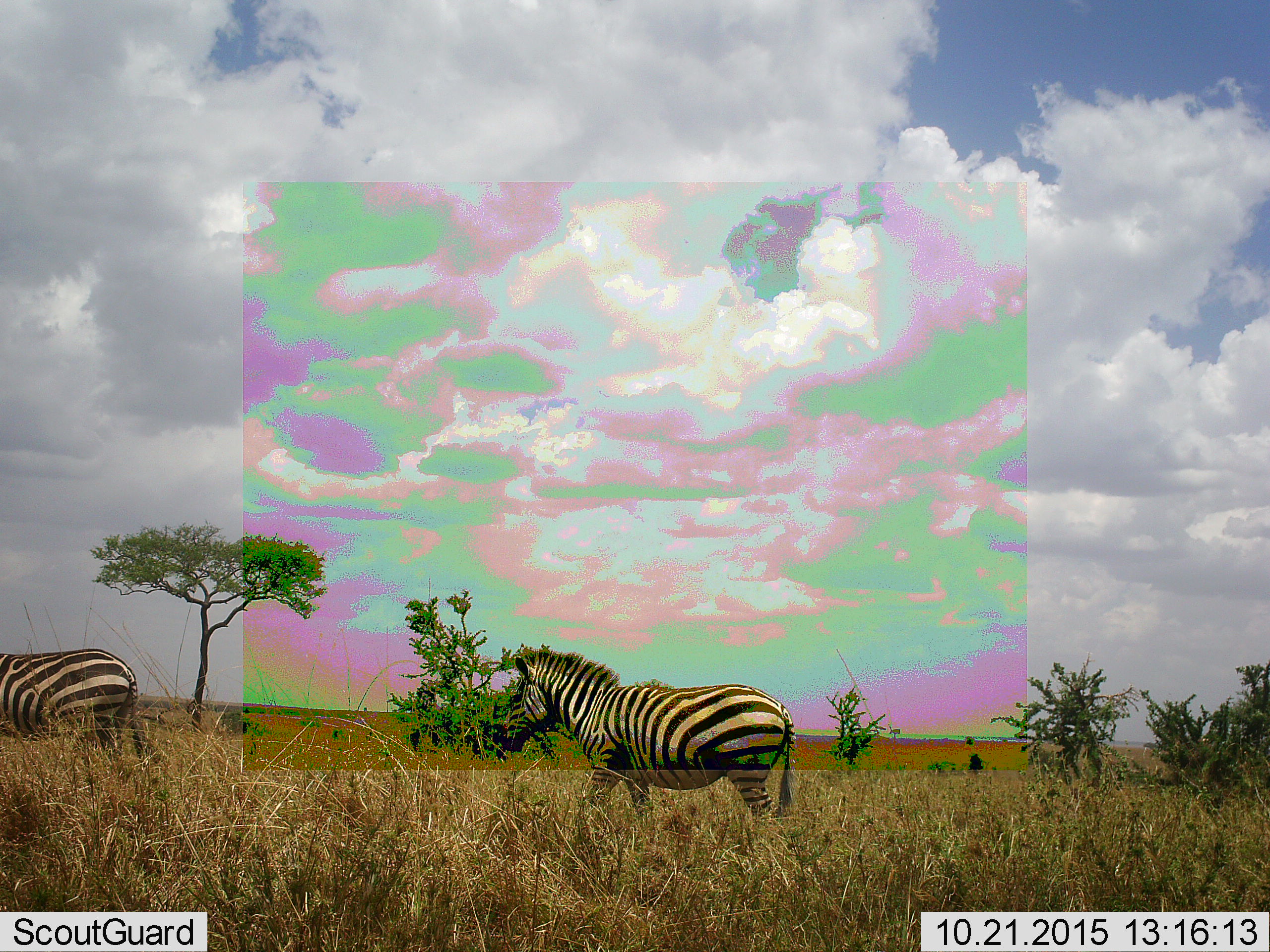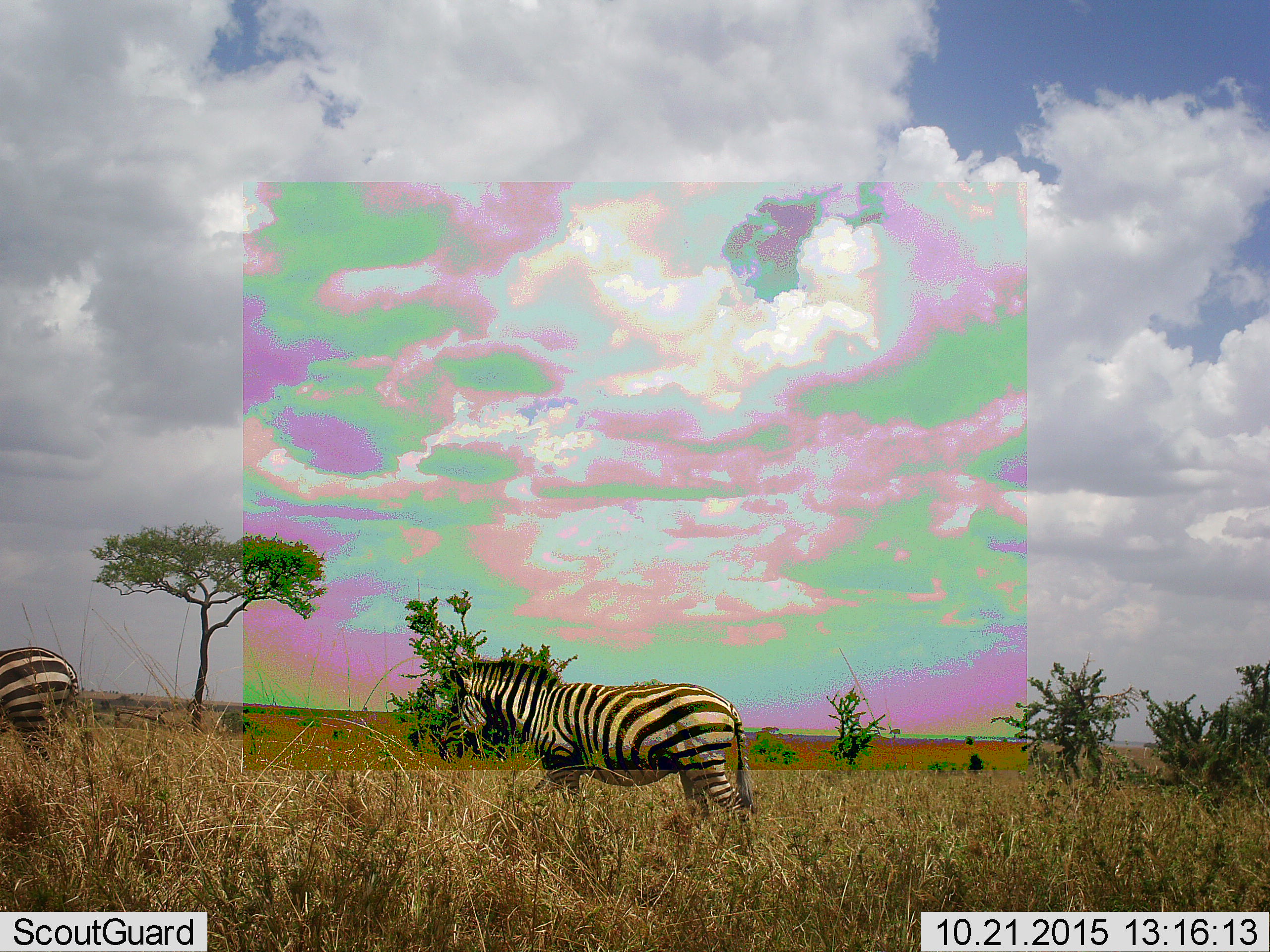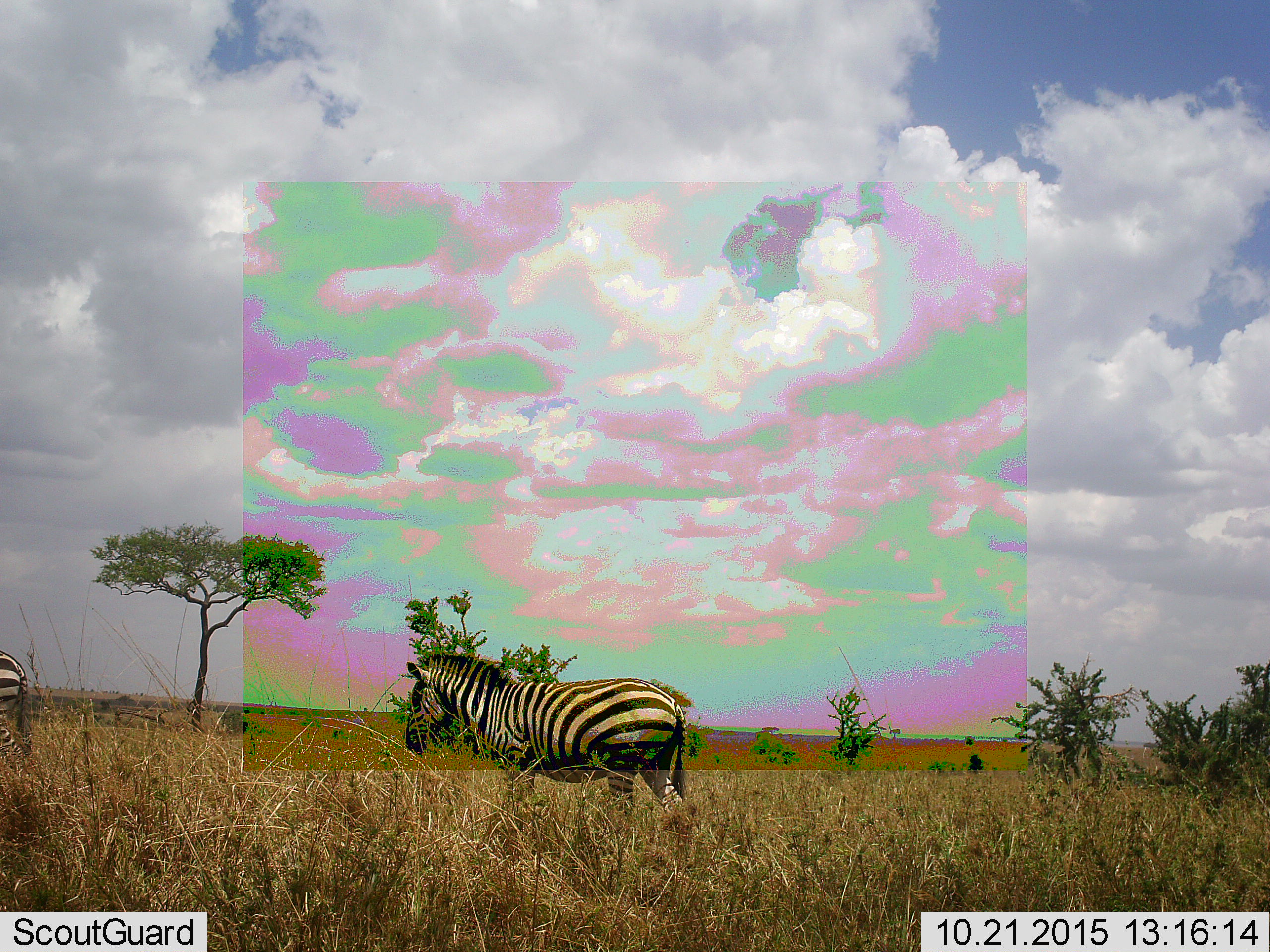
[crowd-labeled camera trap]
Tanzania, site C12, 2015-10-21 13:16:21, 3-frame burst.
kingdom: Animalia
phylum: Chordata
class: Mammalia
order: Perissodactyla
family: Equidae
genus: Equus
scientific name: Equus quagga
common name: plains zebra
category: zebra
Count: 2.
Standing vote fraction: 6%.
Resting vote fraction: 6%.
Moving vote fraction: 94%.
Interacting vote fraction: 0%.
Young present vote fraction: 0%.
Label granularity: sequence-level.